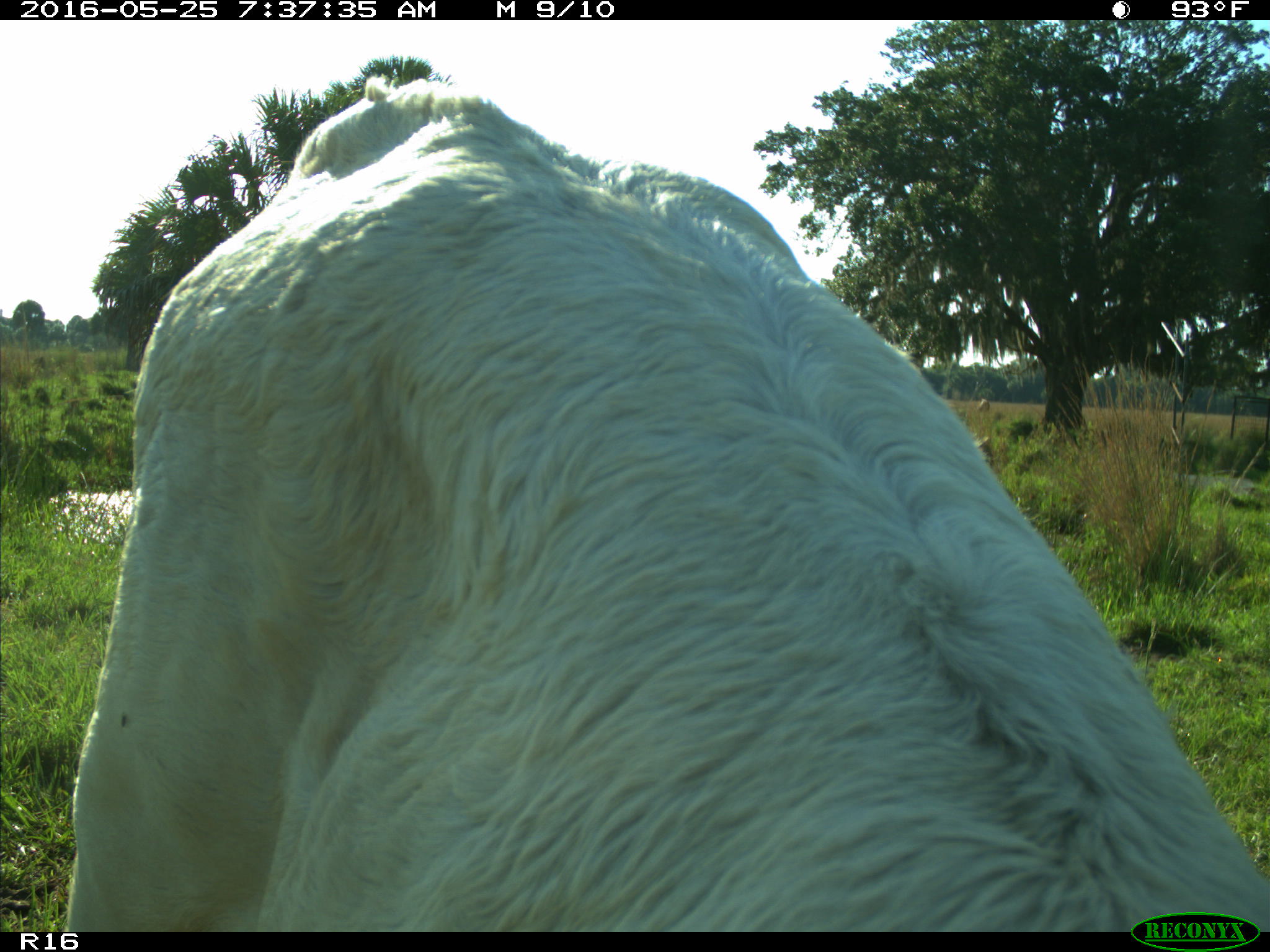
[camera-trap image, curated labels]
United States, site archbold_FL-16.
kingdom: Animalia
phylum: Chordata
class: Mammalia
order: Artiodactyla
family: Bovidae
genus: Bos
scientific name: Bos taurus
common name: domestic cow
Bos taurus (domestic cow).